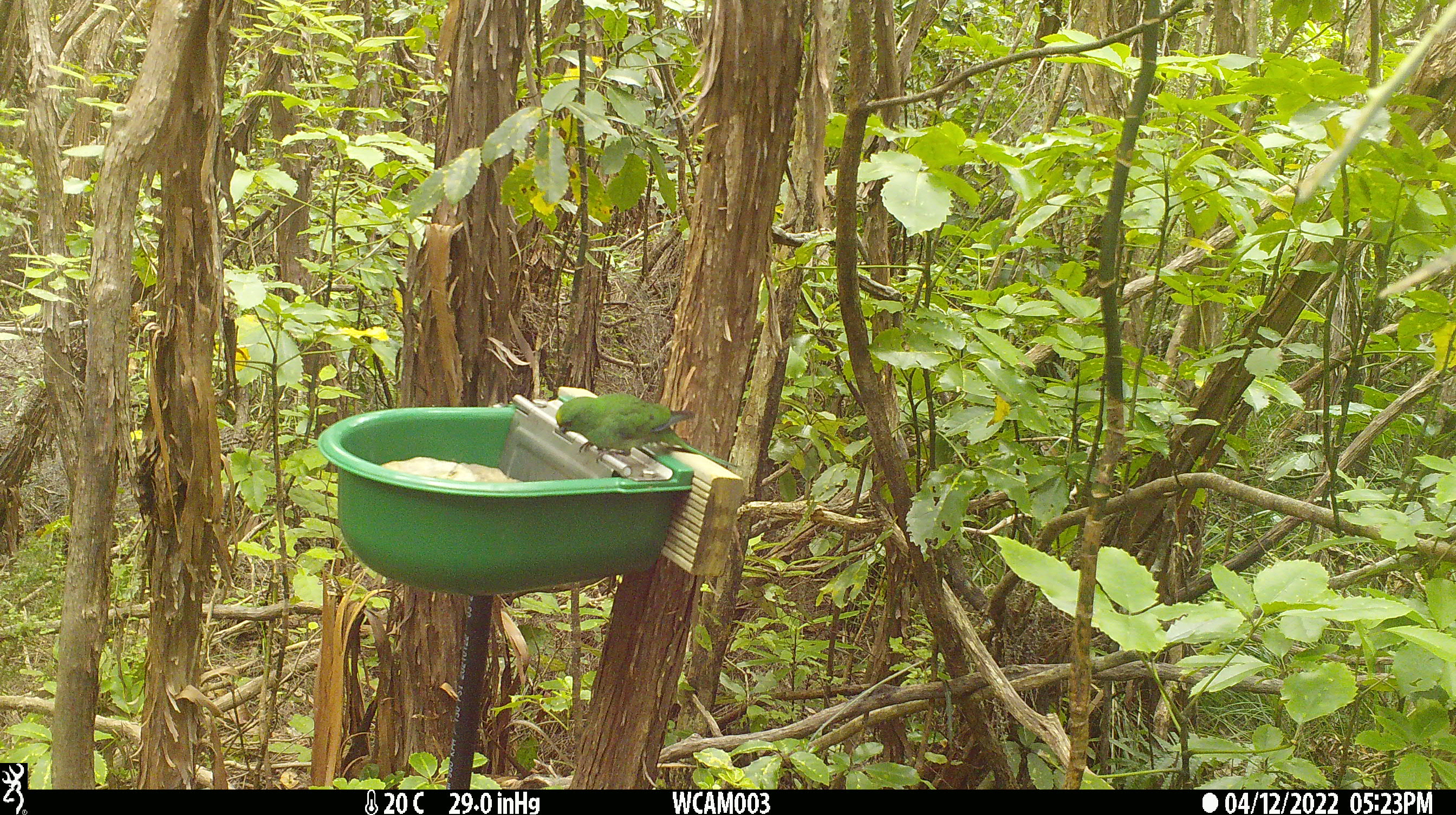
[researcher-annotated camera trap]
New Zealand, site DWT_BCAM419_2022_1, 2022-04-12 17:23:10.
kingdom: Animalia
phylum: Chordata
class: Aves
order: Psittaciformes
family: Psittaculidae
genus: Cyanoramphus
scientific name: Cyanoramphus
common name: parakeet